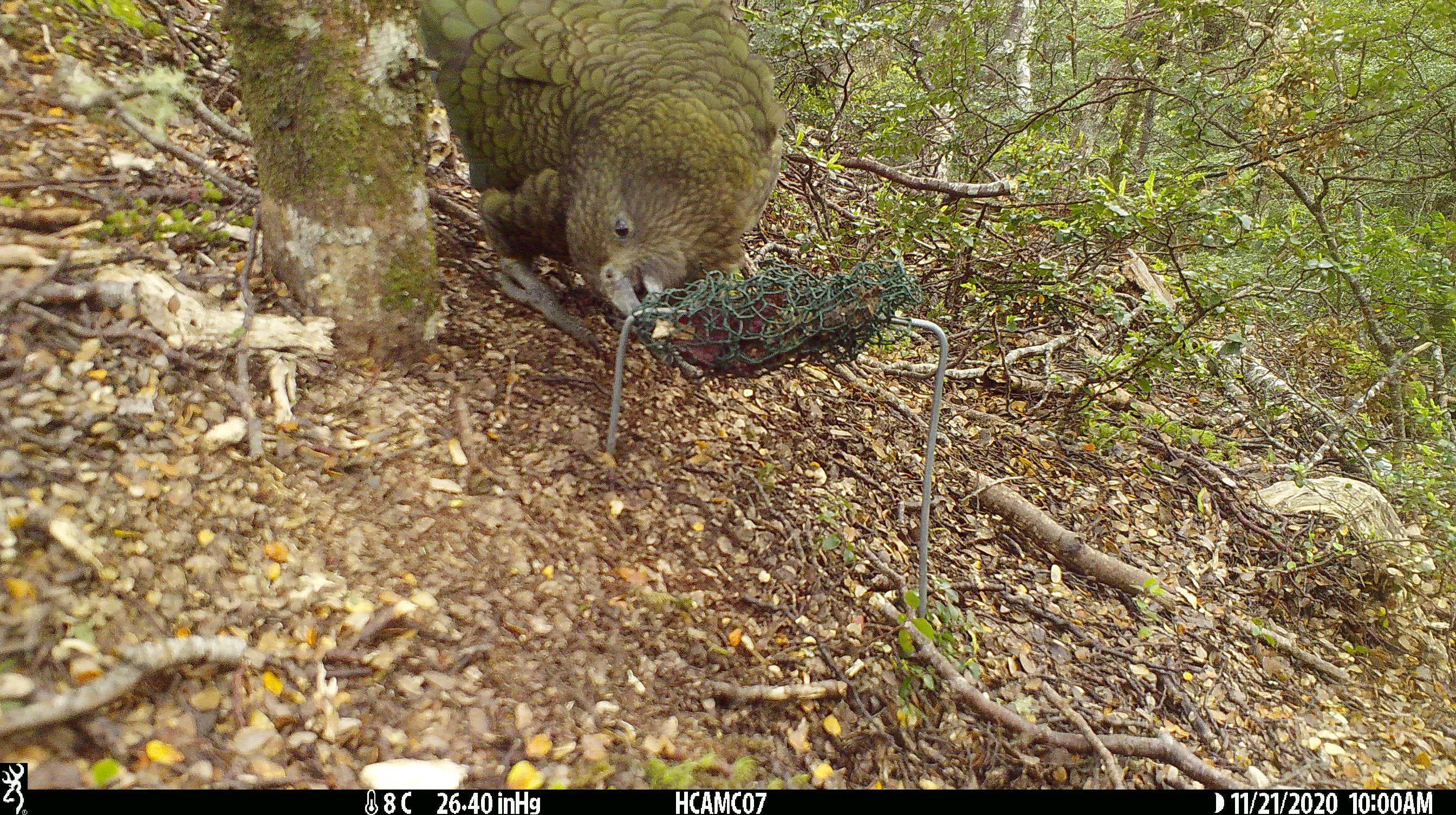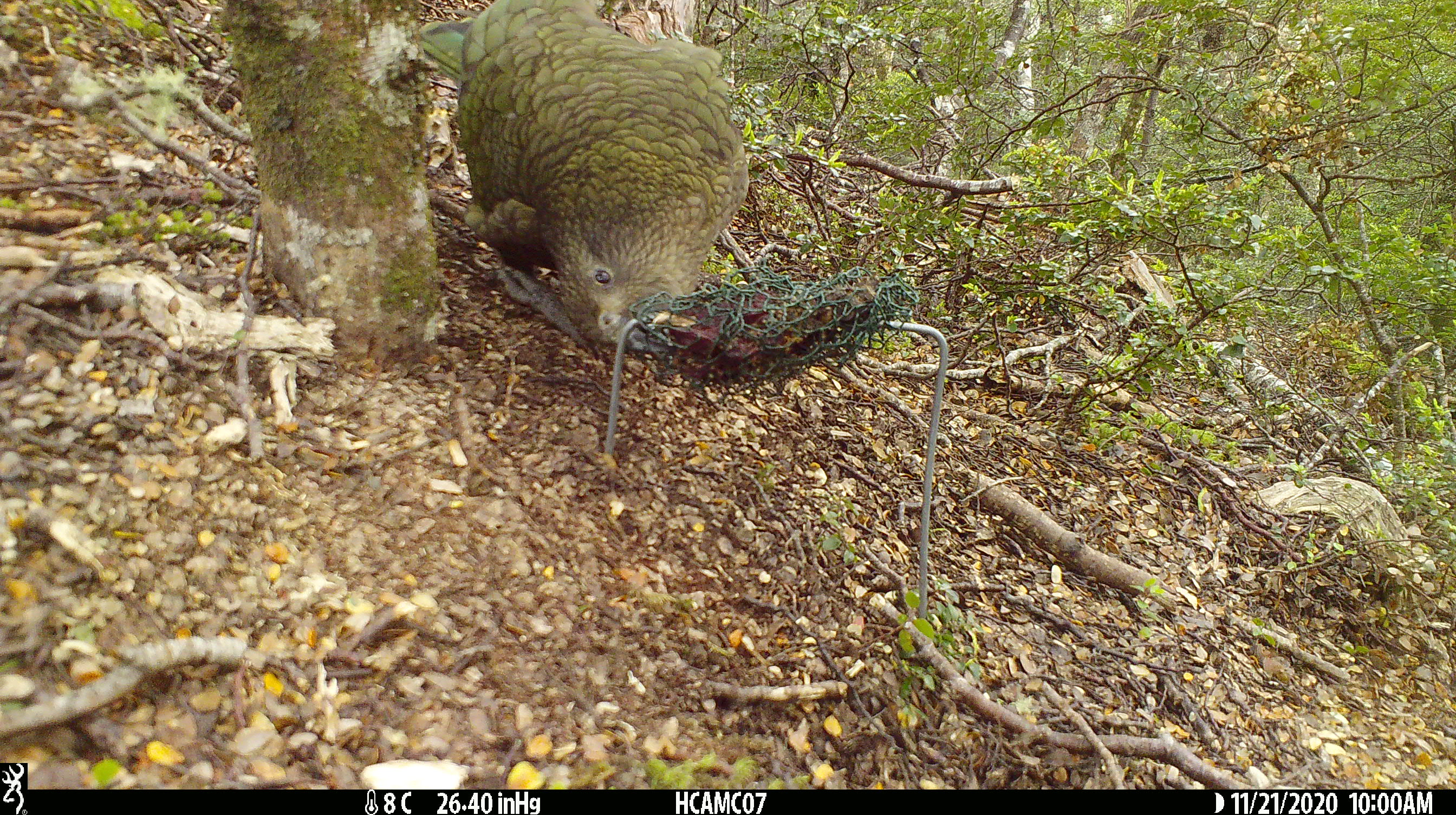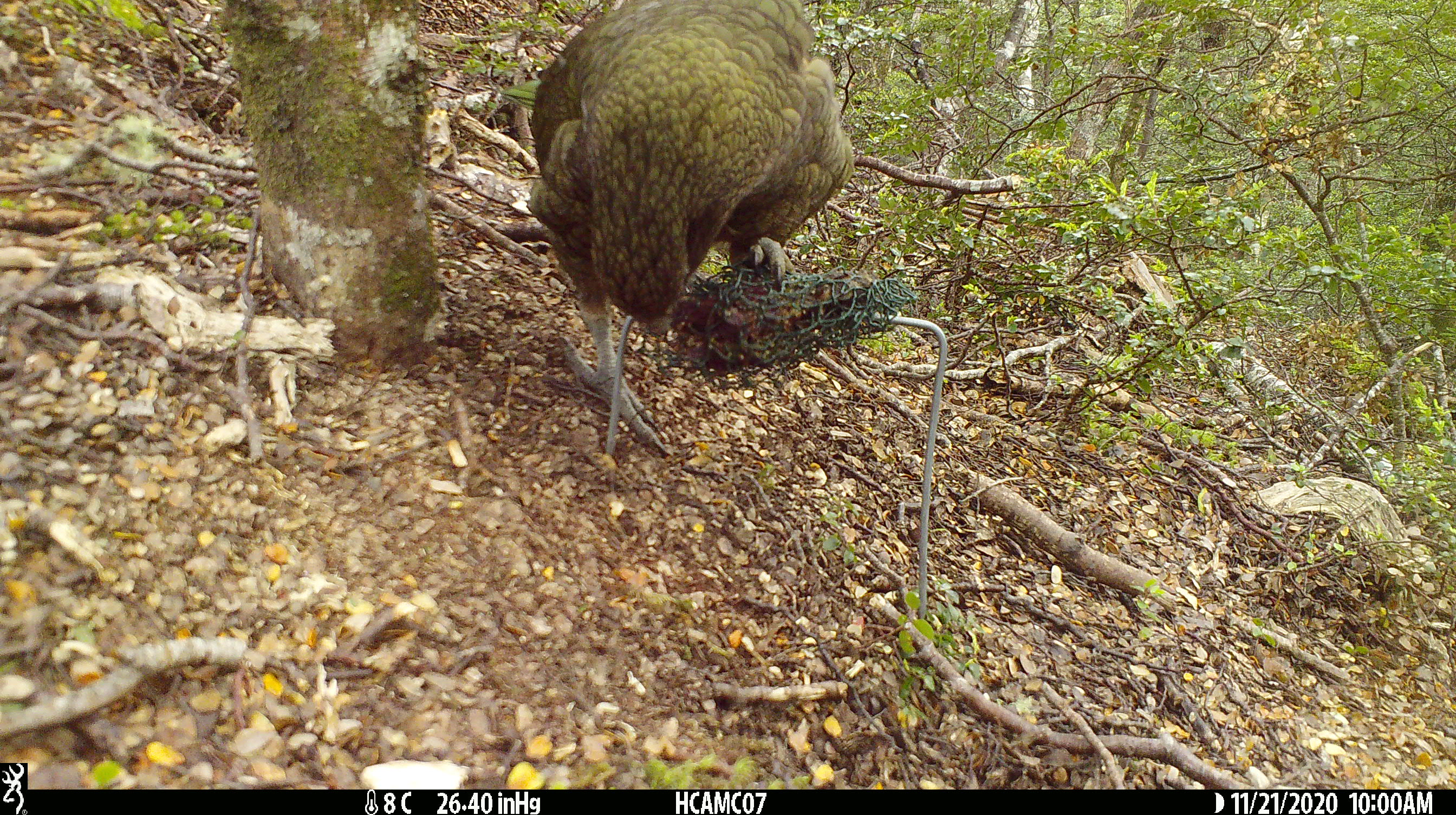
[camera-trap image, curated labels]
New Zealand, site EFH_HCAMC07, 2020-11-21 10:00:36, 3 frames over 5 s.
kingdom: Animalia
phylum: Chordata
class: Aves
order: Psittaciformes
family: Strigopidae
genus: Nestor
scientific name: Nestor notabilis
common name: kea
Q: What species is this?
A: Kea (Nestor notabilis).